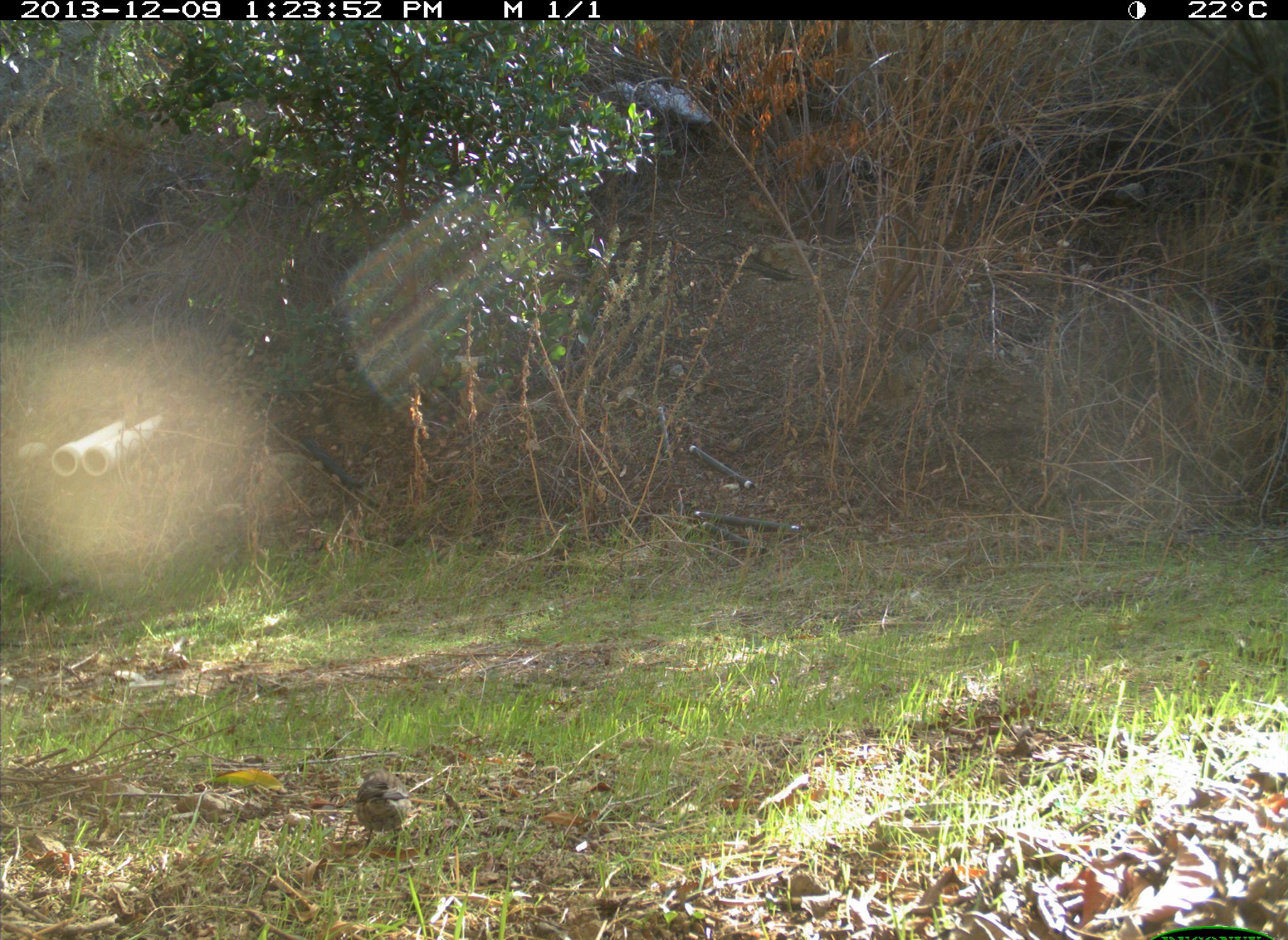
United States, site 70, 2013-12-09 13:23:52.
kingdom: Animalia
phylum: Chordata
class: Aves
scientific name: Aves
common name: bird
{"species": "bird (Aves)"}